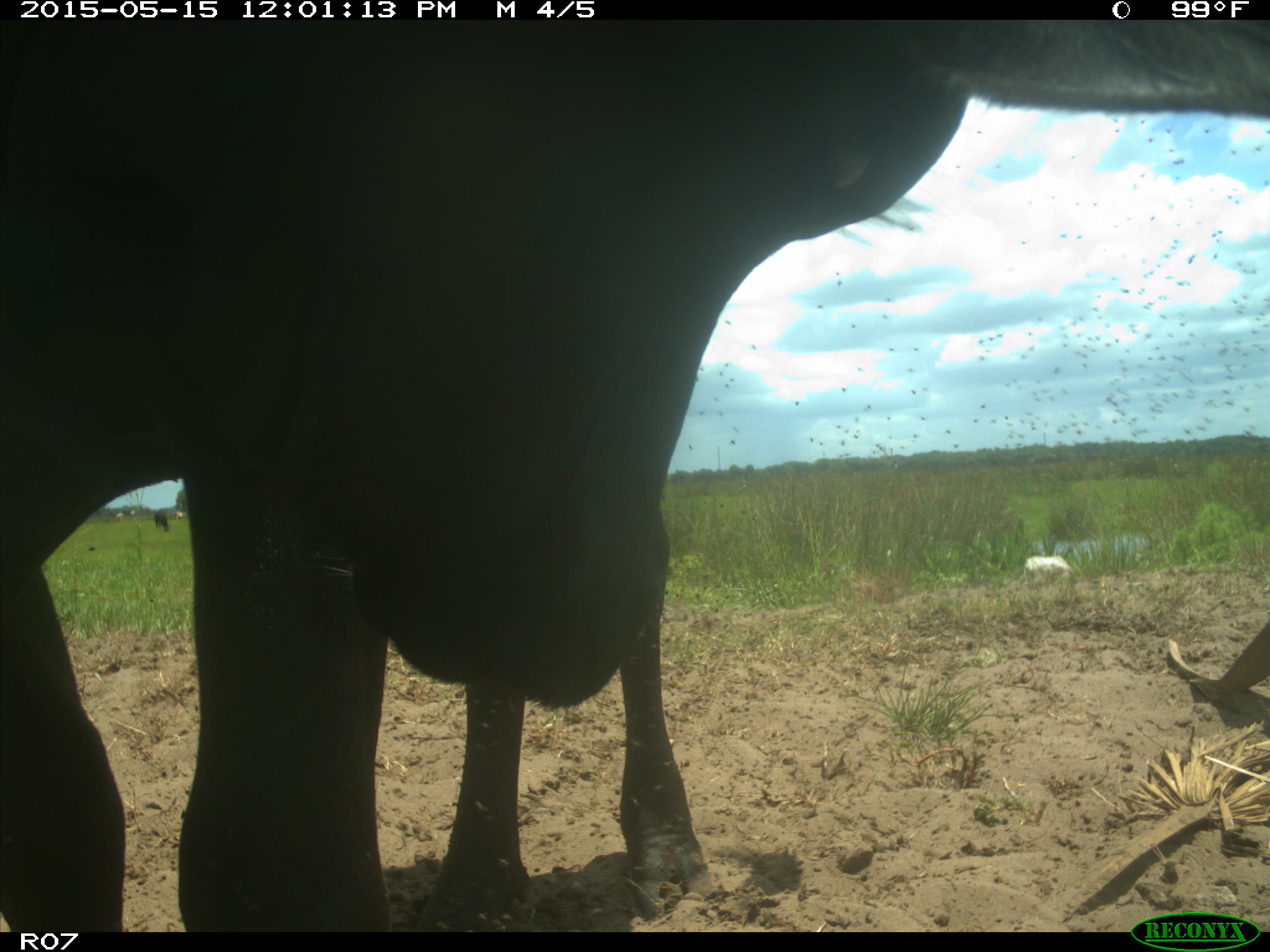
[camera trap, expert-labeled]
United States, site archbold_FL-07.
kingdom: Animalia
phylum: Chordata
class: Mammalia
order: Artiodactyla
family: Bovidae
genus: Bos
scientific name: Bos taurus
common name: domestic cow